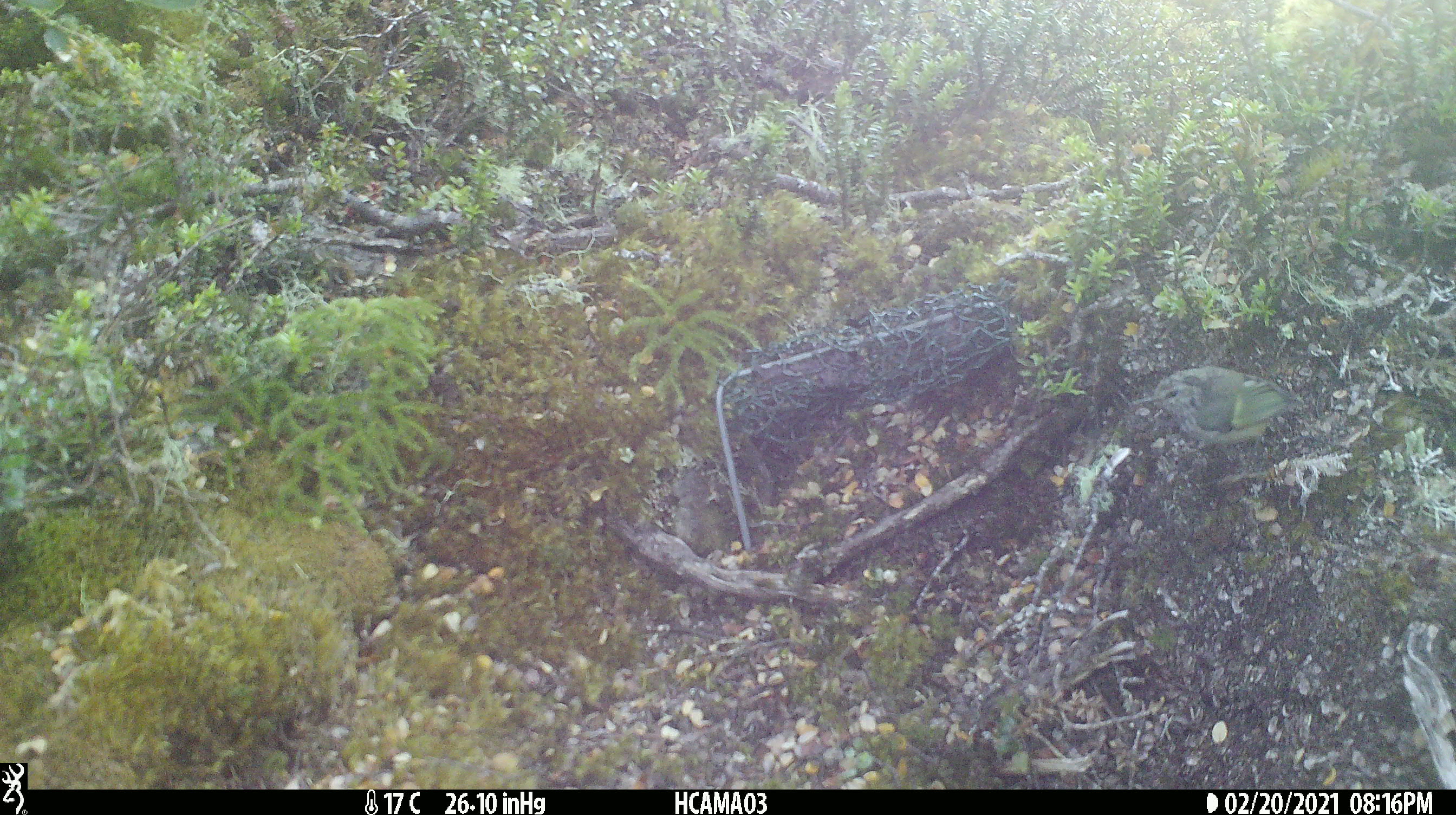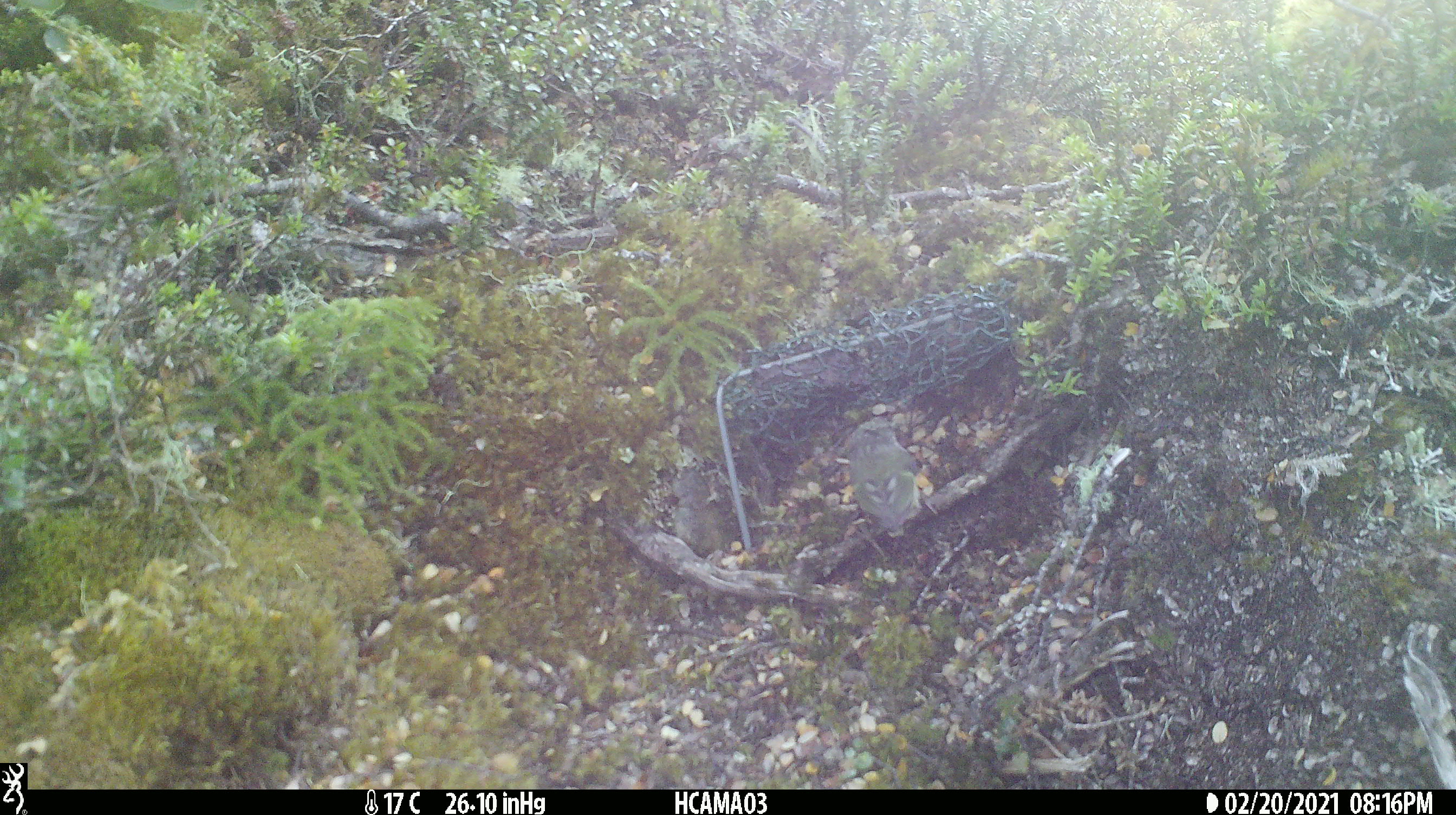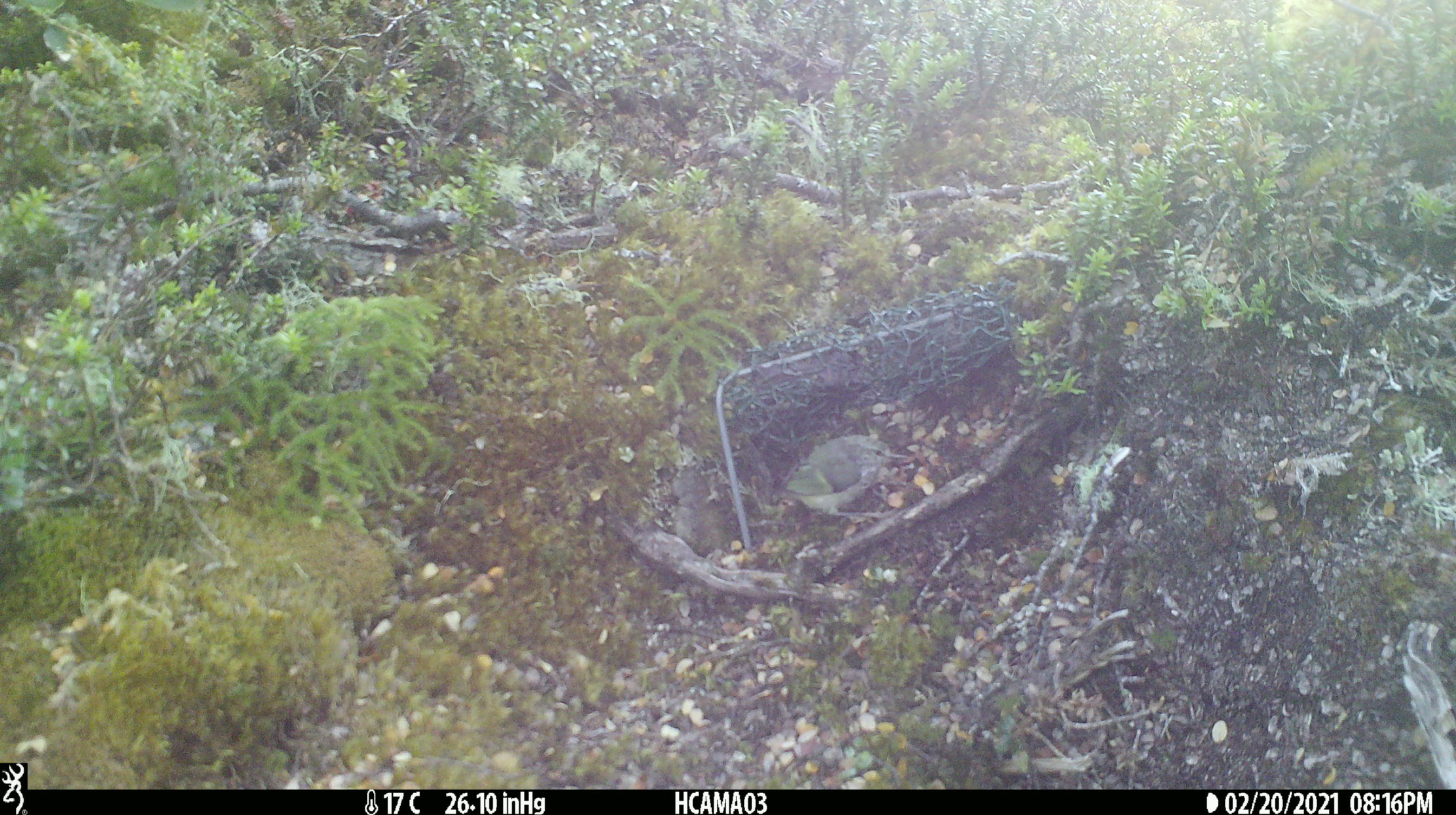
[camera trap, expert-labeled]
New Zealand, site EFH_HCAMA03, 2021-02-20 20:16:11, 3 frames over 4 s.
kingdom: Animalia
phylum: Chordata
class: Aves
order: Passeriformes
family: Acanthisittidae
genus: Acanthisitta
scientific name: Acanthisitta chloris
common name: rifleman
Rifleman (Acanthisitta chloris).